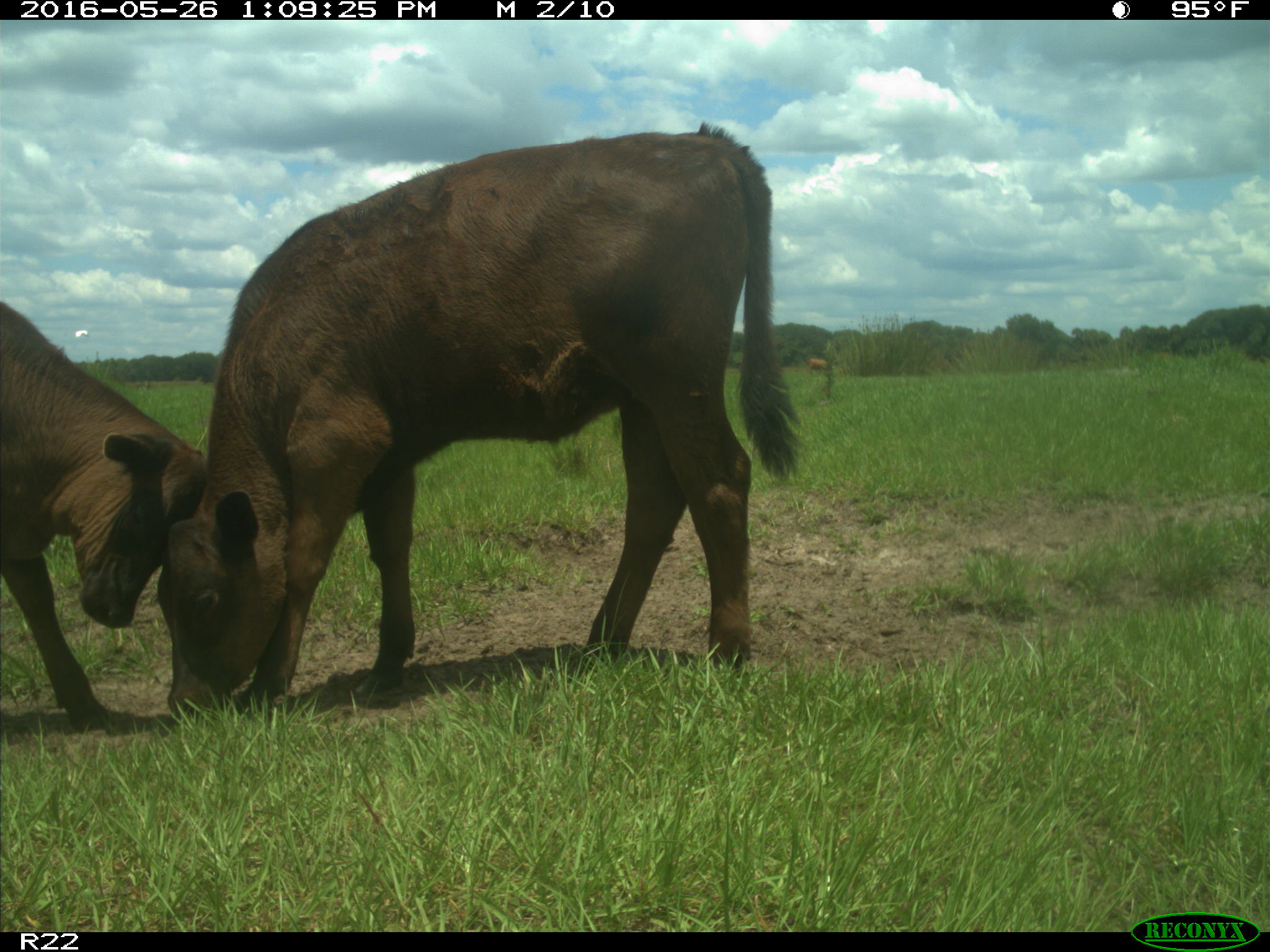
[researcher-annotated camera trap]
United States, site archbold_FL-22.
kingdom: Animalia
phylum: Chordata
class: Mammalia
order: Artiodactyla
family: Bovidae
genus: Bos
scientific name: Bos taurus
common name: domestic cow